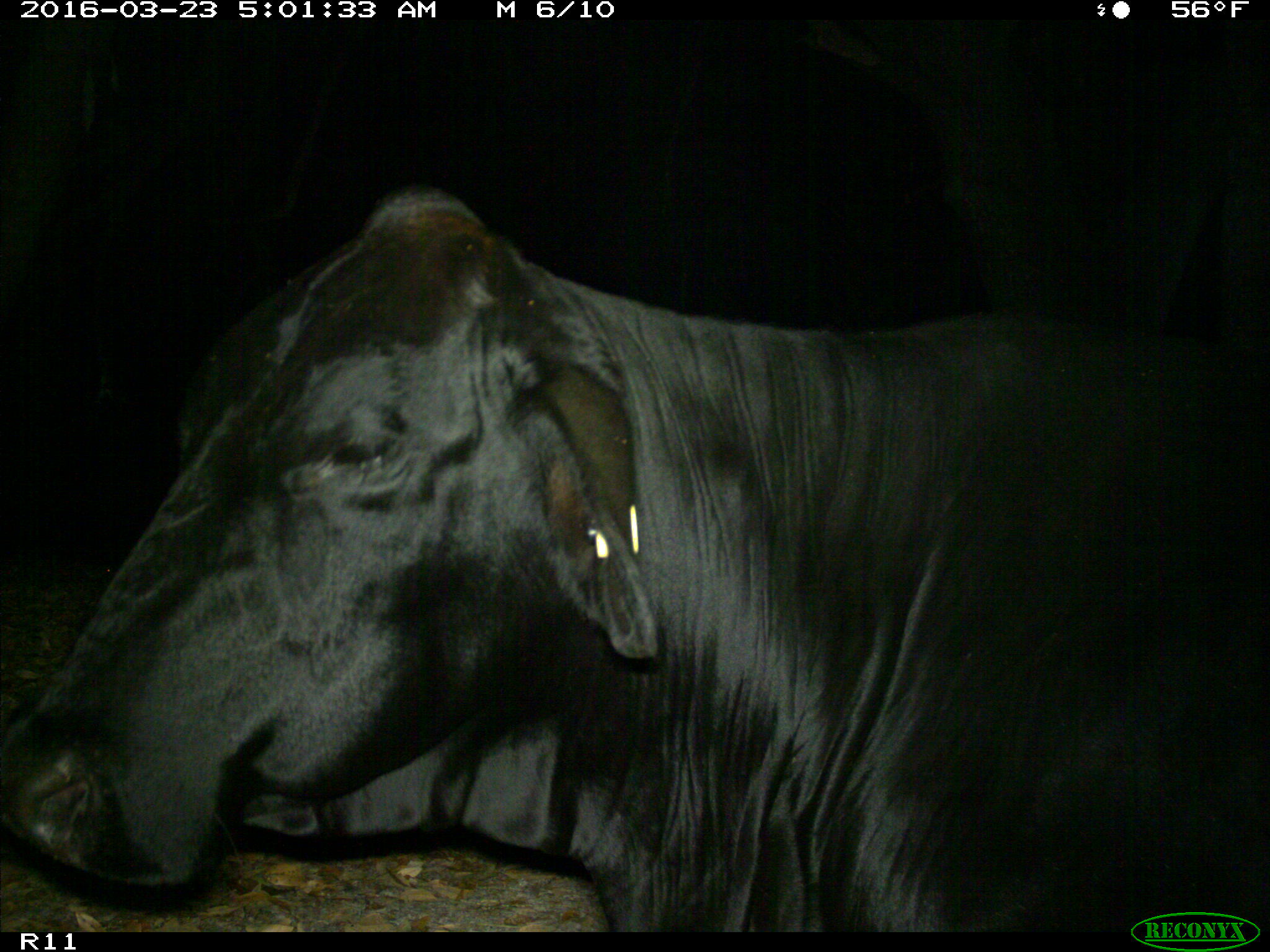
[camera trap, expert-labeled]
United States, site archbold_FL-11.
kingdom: Animalia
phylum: Chordata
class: Mammalia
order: Artiodactyla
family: Bovidae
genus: Bos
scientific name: Bos taurus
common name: domestic cow